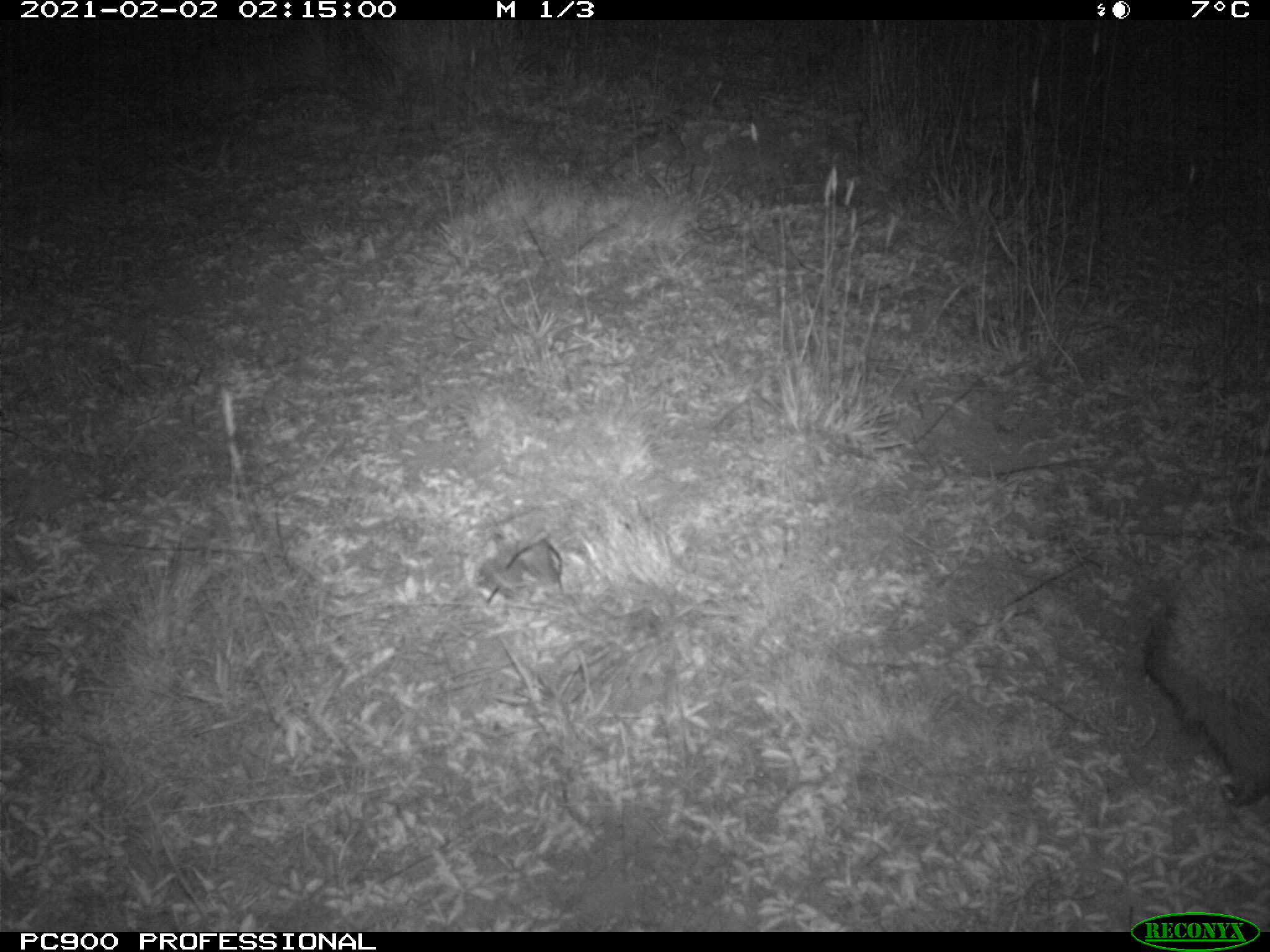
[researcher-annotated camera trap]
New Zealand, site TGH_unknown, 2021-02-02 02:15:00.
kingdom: Animalia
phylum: Chordata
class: Mammalia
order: Eulipotyphla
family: Erinaceidae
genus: Erinaceus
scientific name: Erinaceus europaeus europaeus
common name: european hedgehog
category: hedgehog